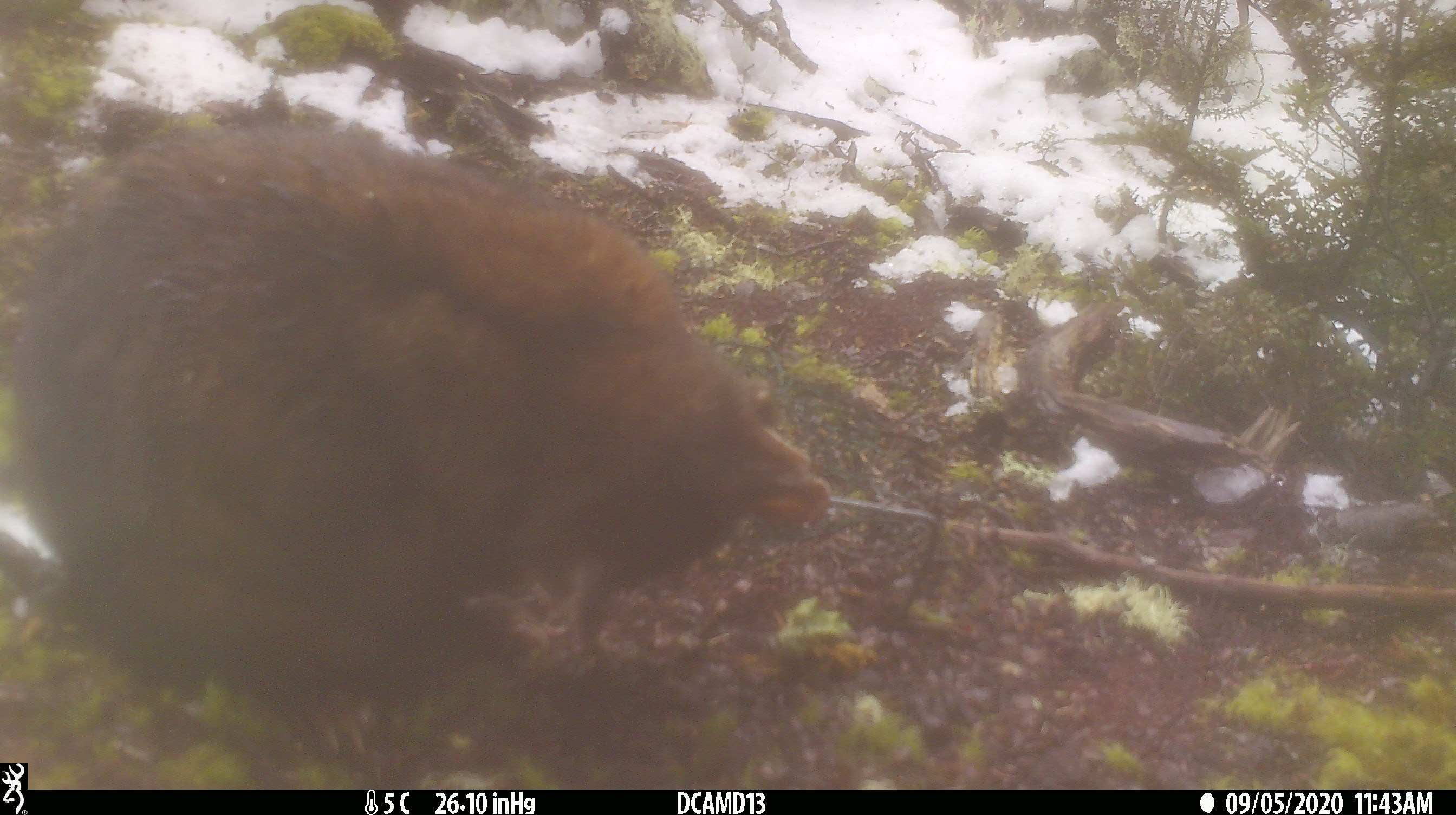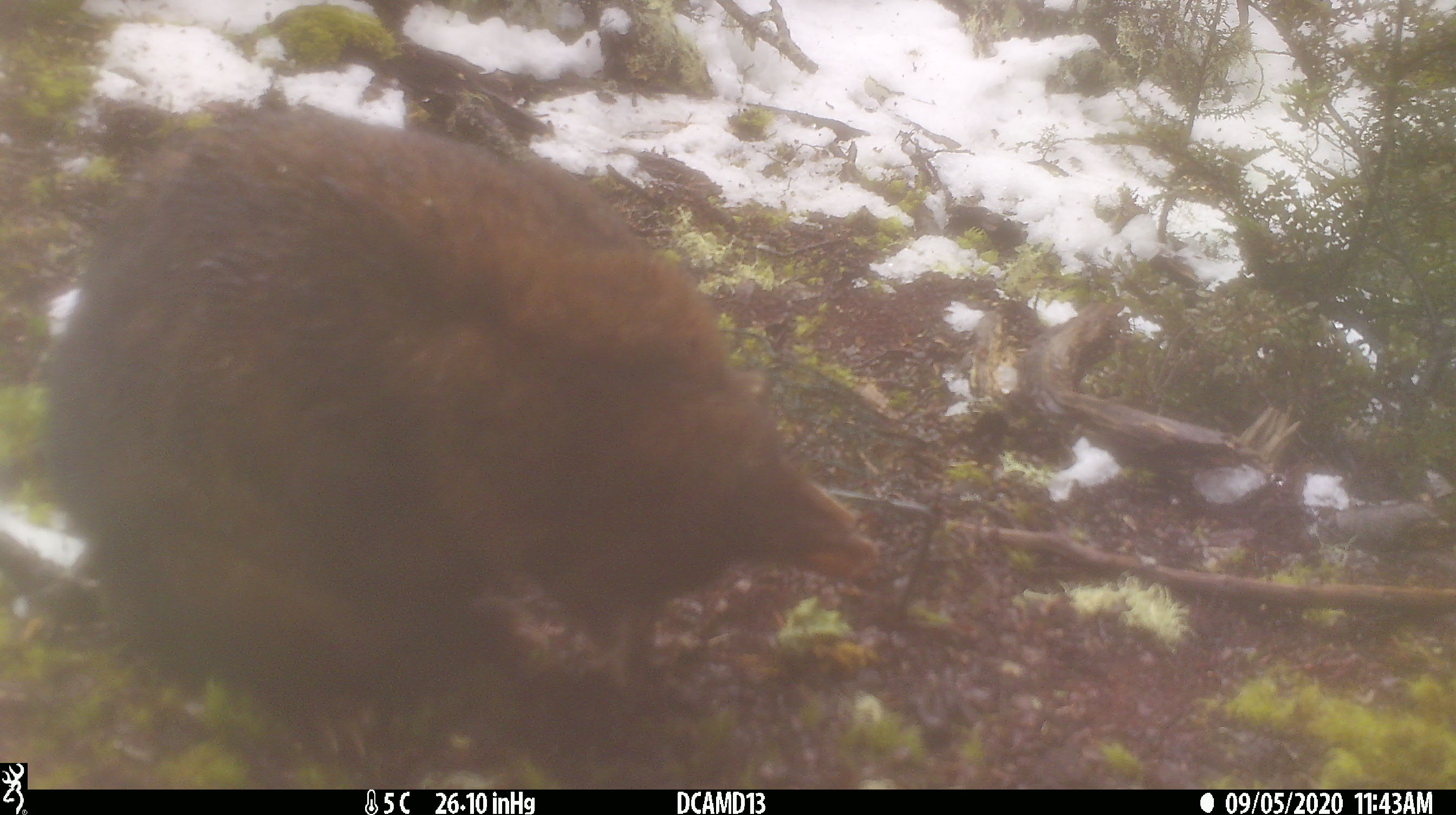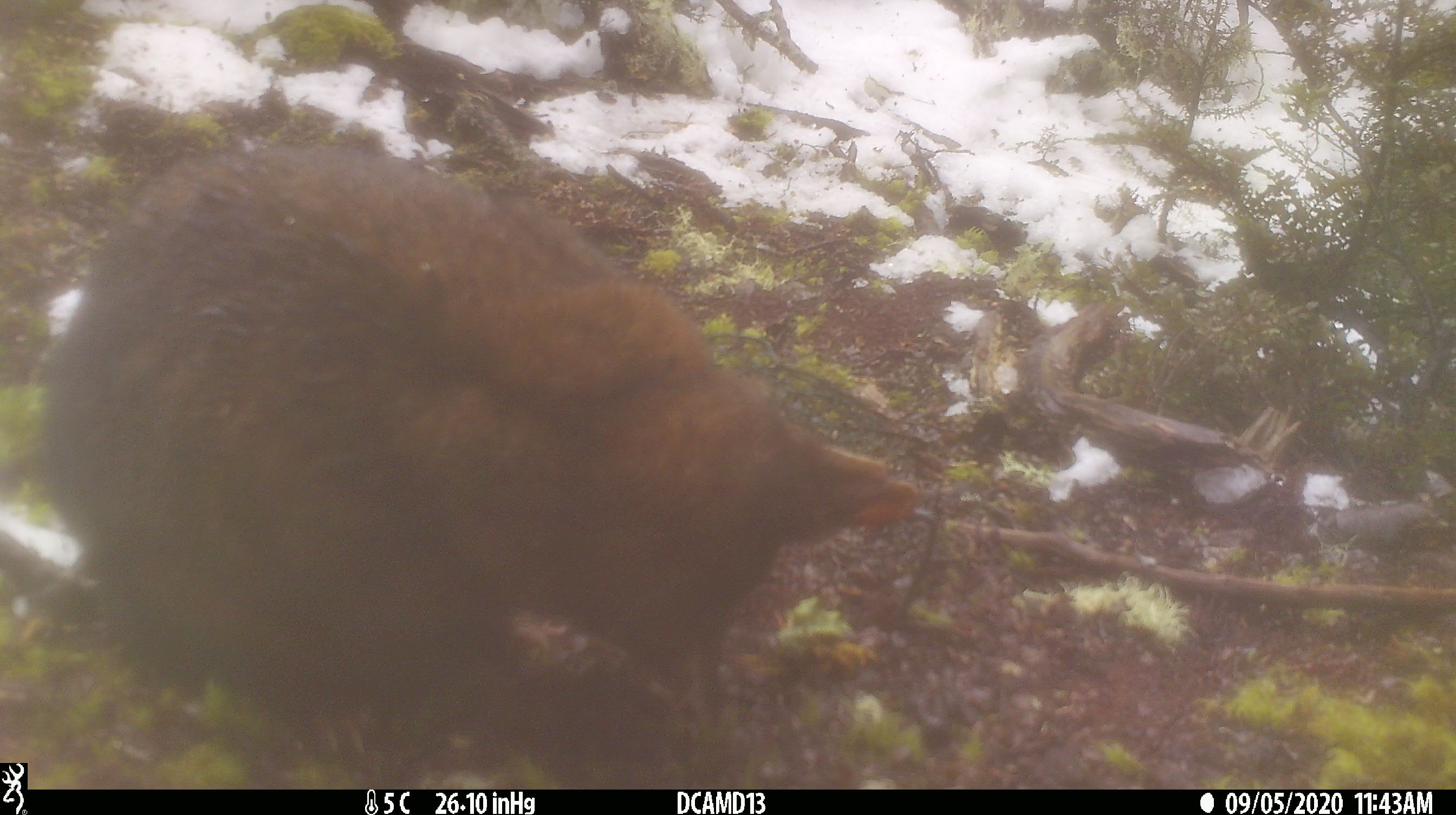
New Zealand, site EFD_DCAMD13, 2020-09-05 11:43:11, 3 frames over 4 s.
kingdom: Animalia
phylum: Chordata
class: Mammalia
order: Diprotodontia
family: Phalangeridae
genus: Trichosurus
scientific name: Trichosurus vulpecula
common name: common brushtail possum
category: possum